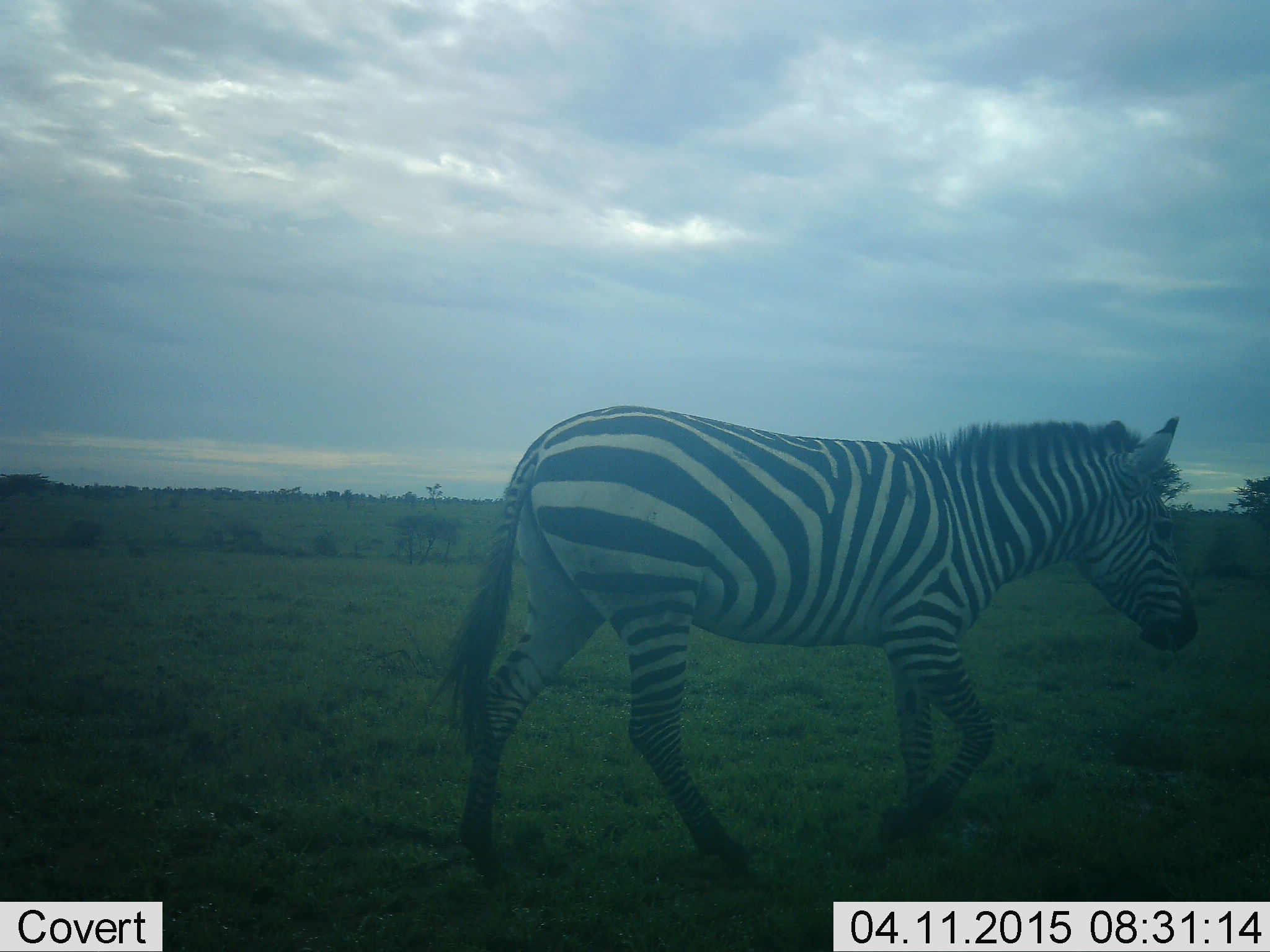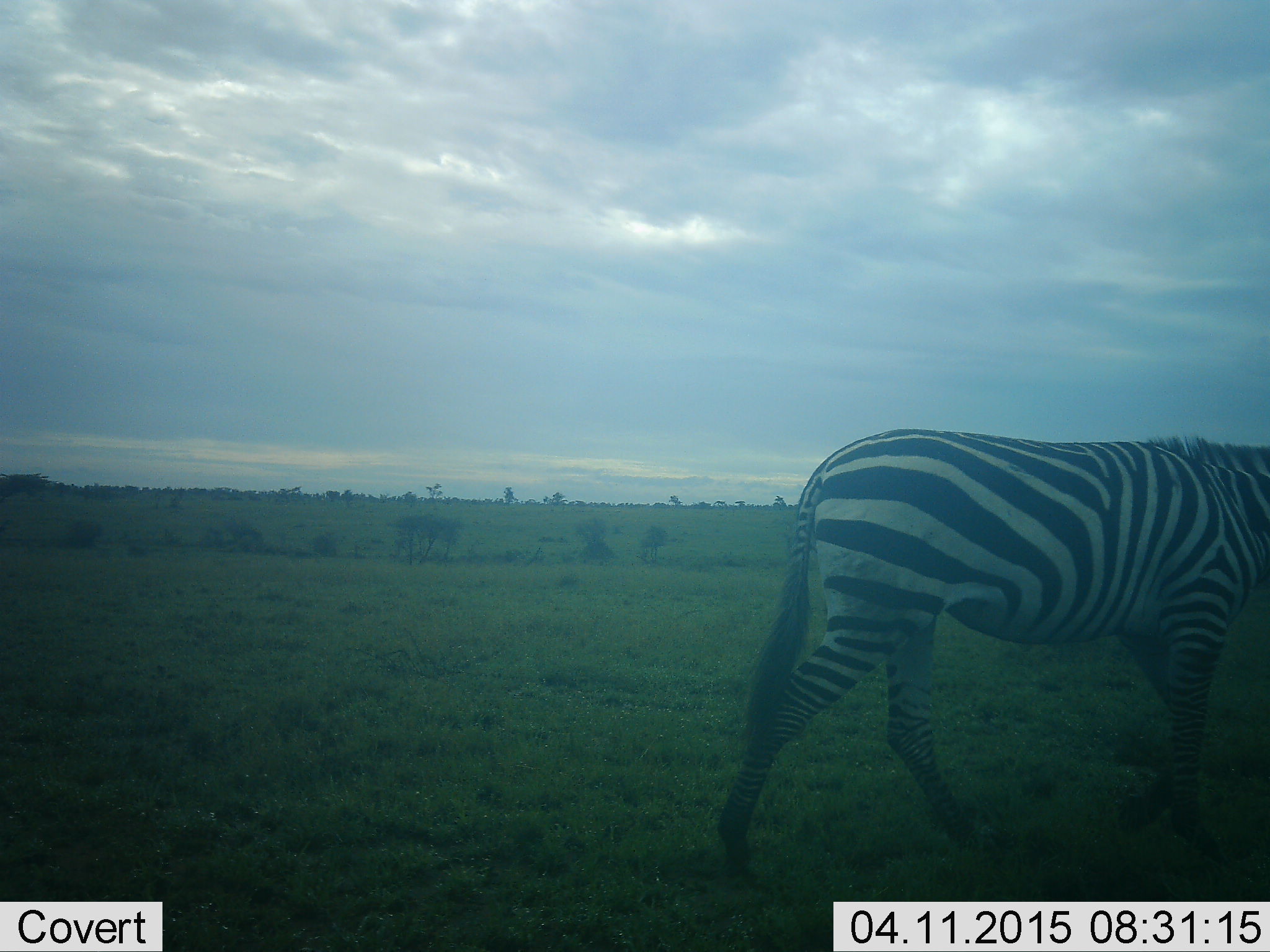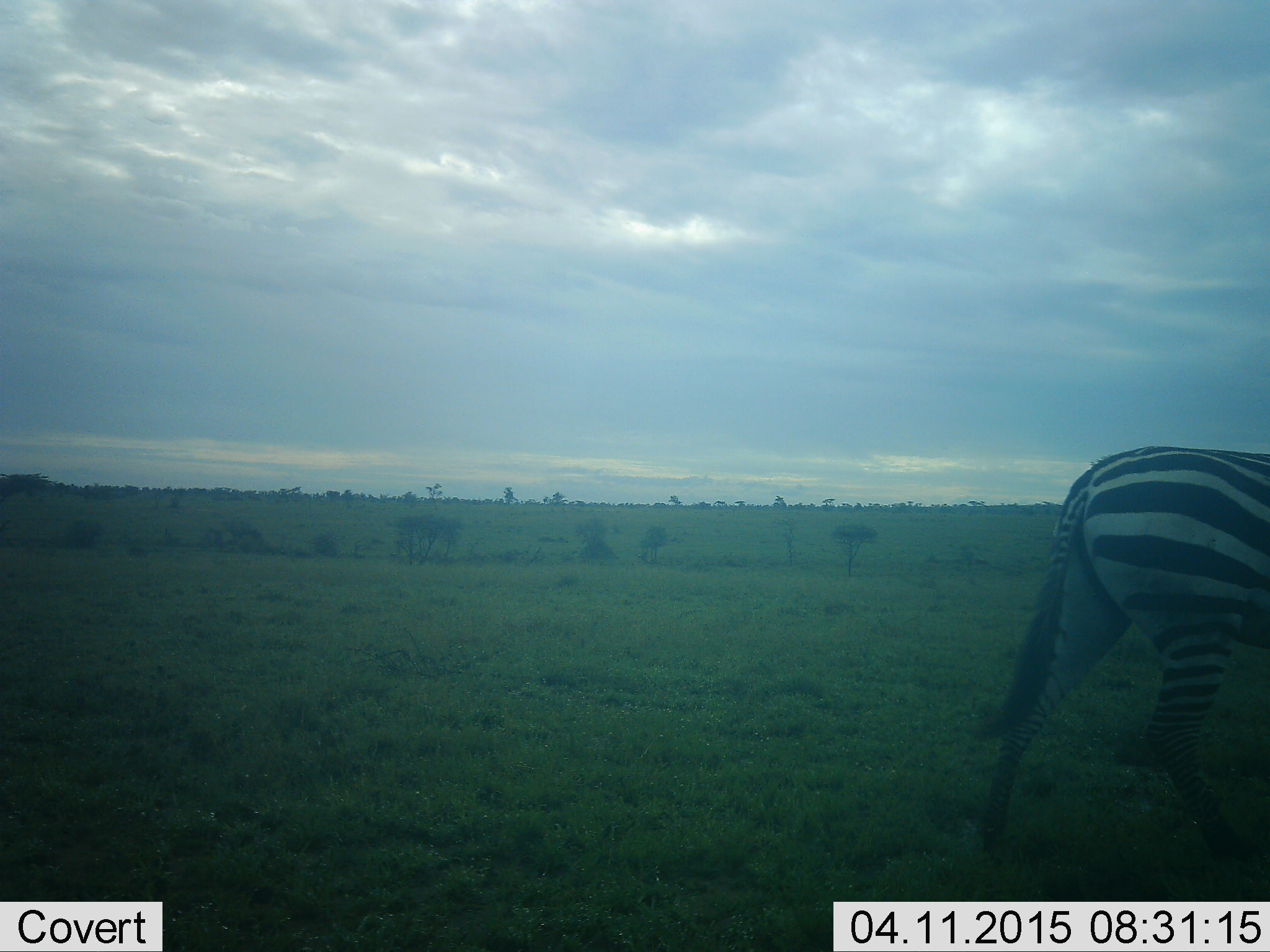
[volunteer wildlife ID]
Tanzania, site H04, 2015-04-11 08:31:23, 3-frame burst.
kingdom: Animalia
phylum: Chordata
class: Mammalia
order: Perissodactyla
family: Equidae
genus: Equus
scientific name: Equus quagga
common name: plains zebra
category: zebra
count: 1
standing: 0%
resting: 0%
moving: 100%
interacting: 0%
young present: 0%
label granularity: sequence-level